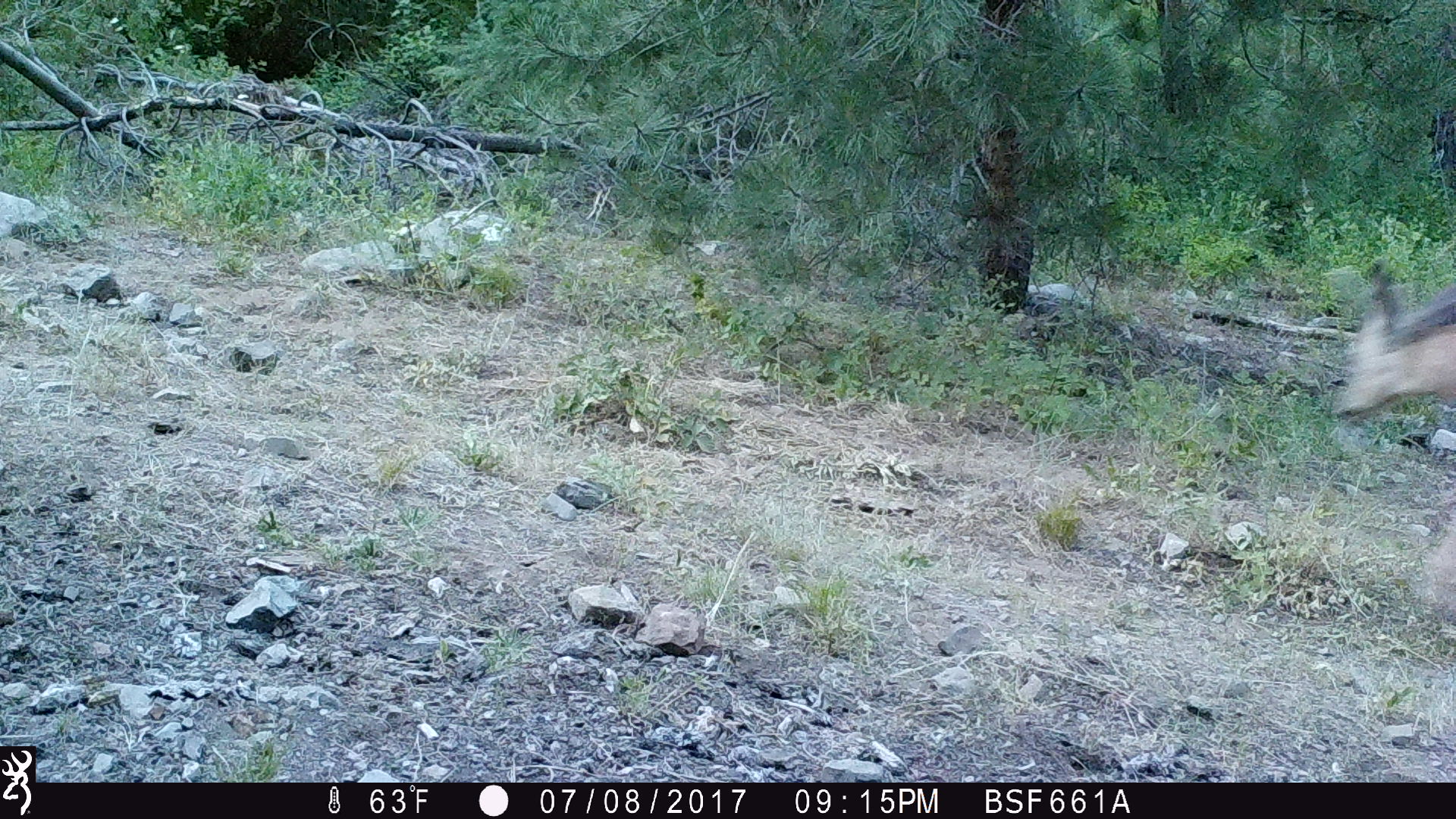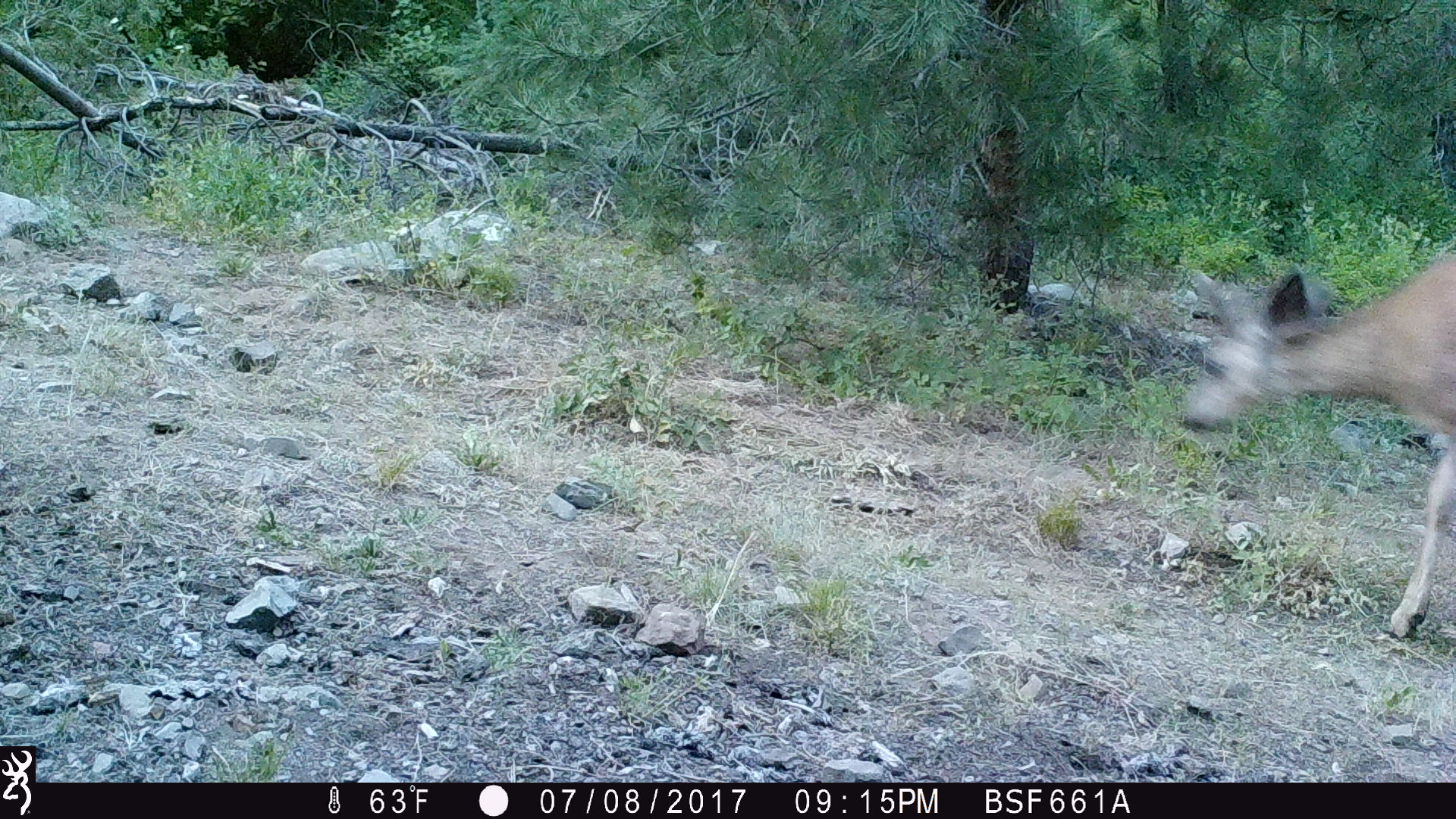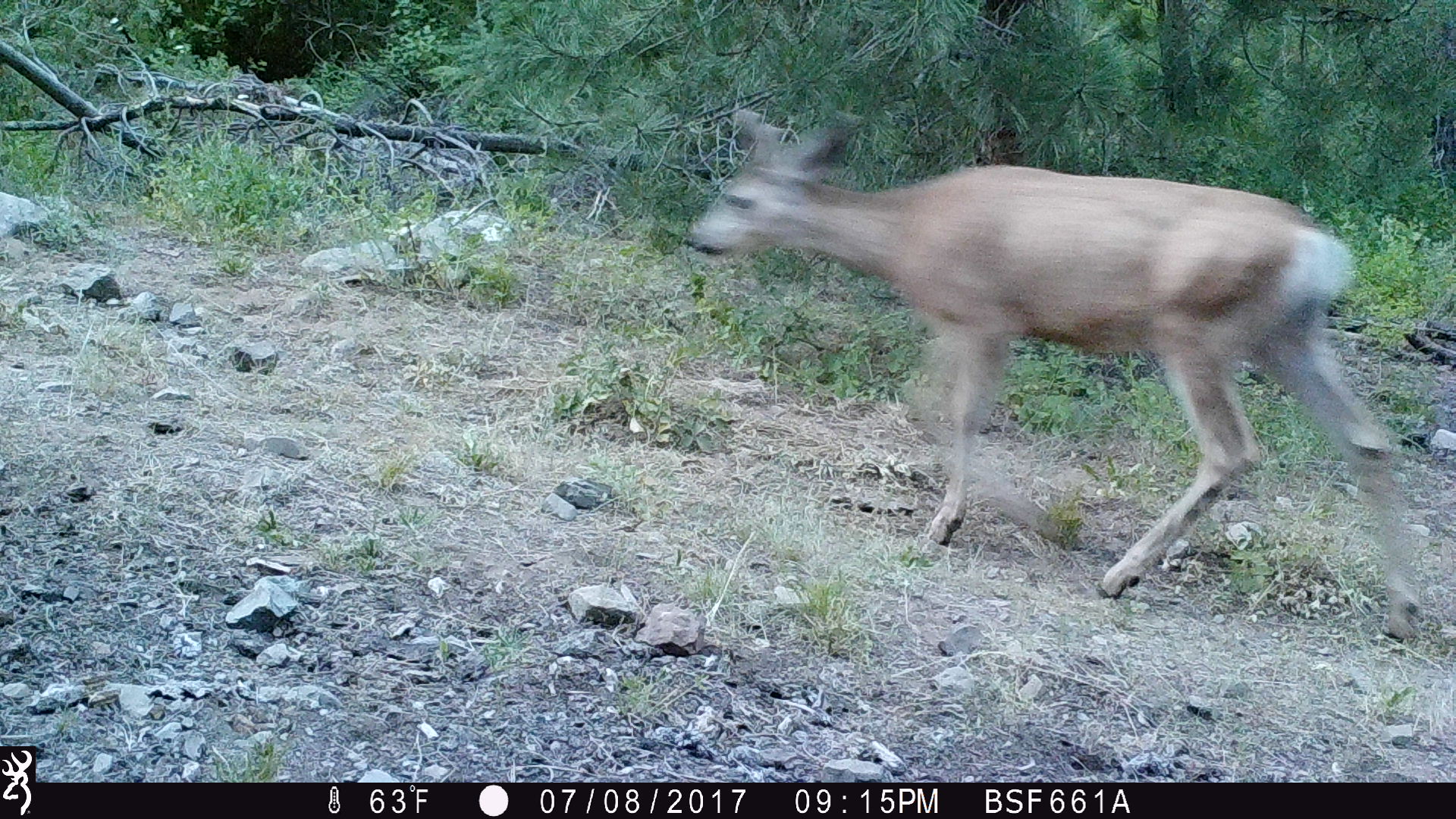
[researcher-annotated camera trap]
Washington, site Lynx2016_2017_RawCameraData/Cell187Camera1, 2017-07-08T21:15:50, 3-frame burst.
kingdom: Animalia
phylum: Chordata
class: Mammalia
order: Artiodactyla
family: Cervidae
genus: Odocoileus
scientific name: Odocoileus hemionus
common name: mule deer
Odocoileus hemionus (mule deer). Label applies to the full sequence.